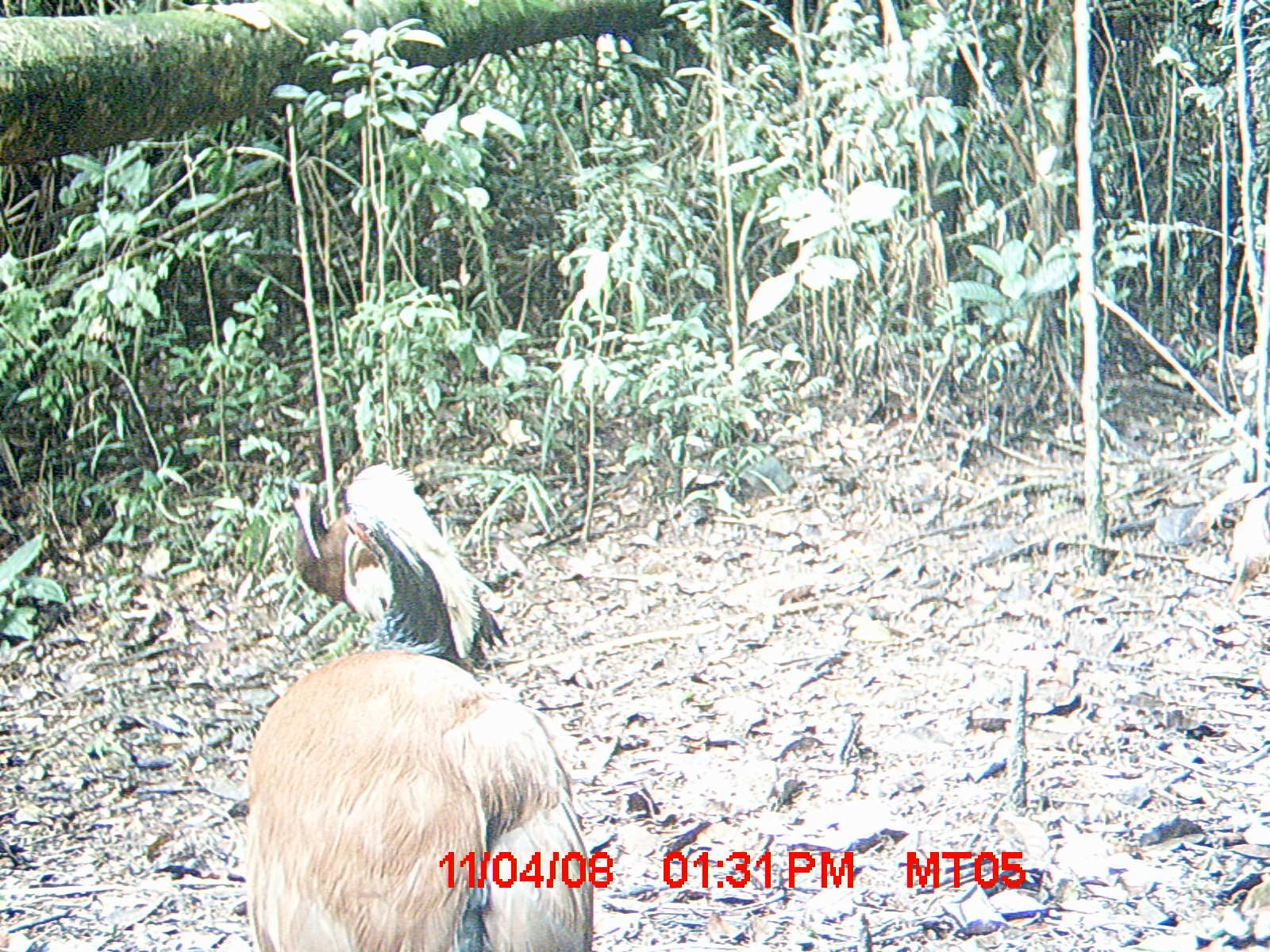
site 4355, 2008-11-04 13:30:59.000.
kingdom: Animalia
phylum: Chordata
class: Aves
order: Cuculiformes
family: Cuculidae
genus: Coua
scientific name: Coua serriana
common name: red-breasted coua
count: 2